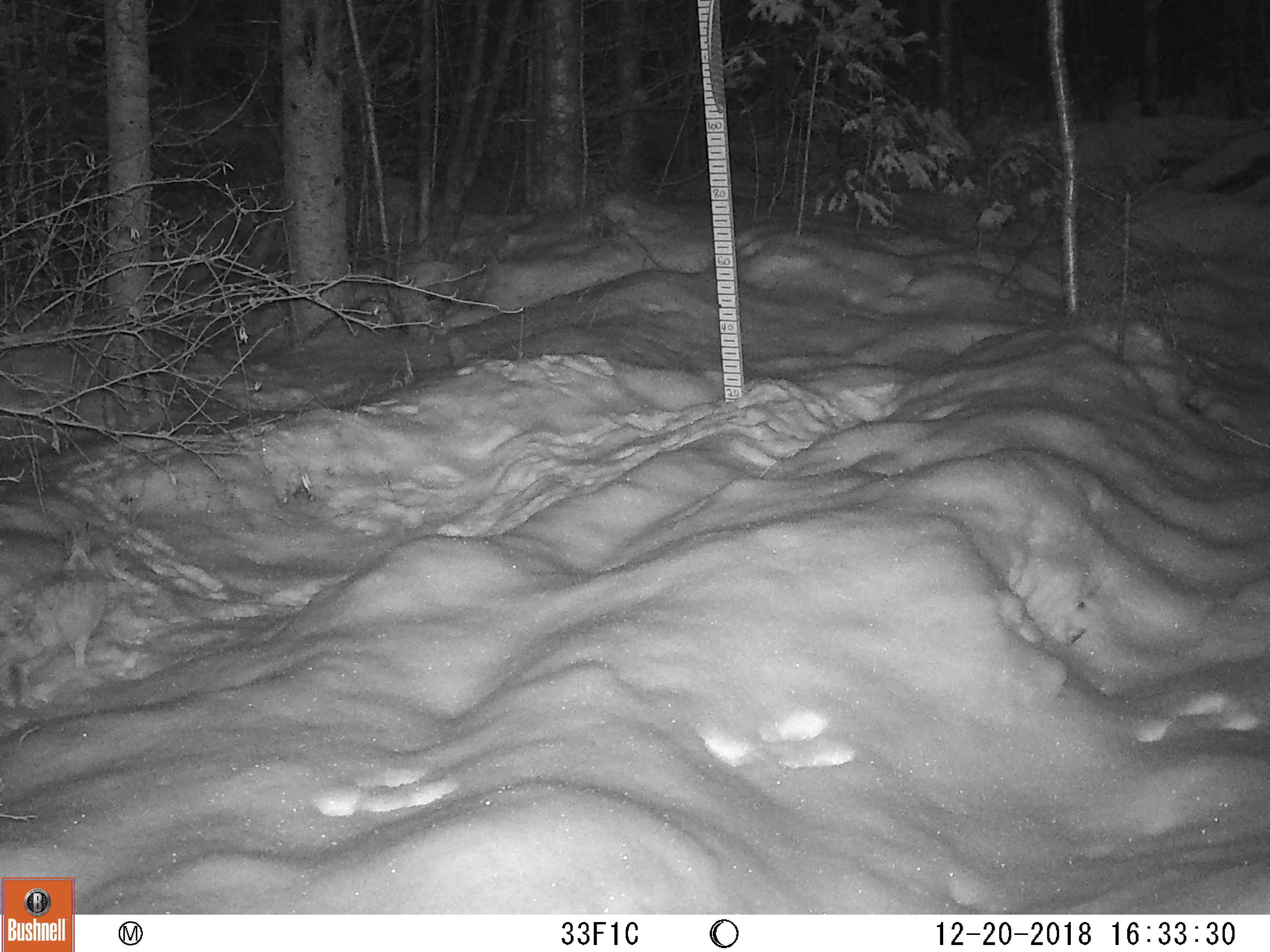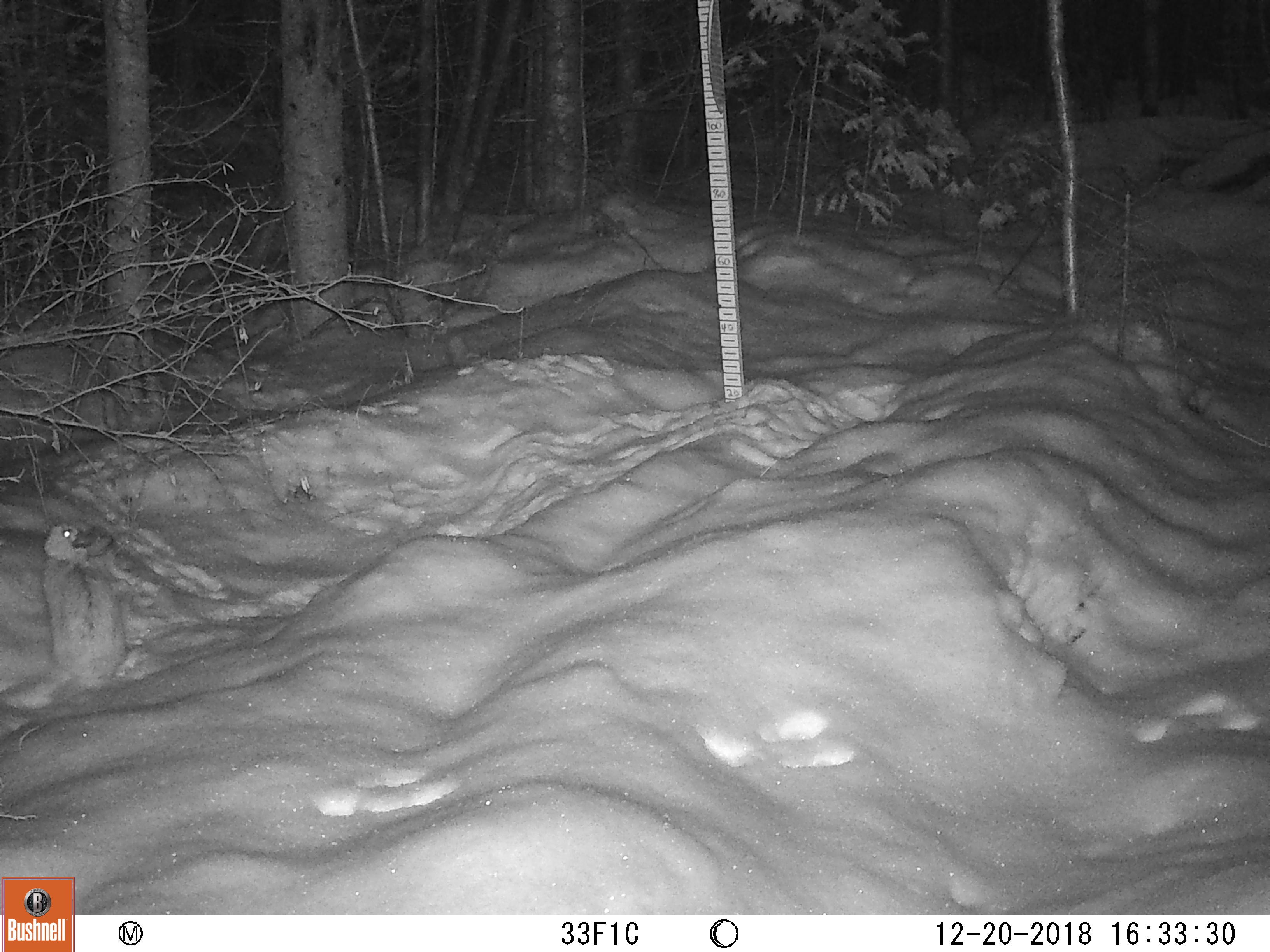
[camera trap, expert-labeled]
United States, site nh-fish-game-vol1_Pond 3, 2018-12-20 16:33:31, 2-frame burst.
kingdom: Animalia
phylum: Chordata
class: Mammalia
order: Lagomorpha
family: Leporidae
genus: Lepus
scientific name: Lepus americanus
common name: snowshoe hare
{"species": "snowshoe hare (Lepus americanus)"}